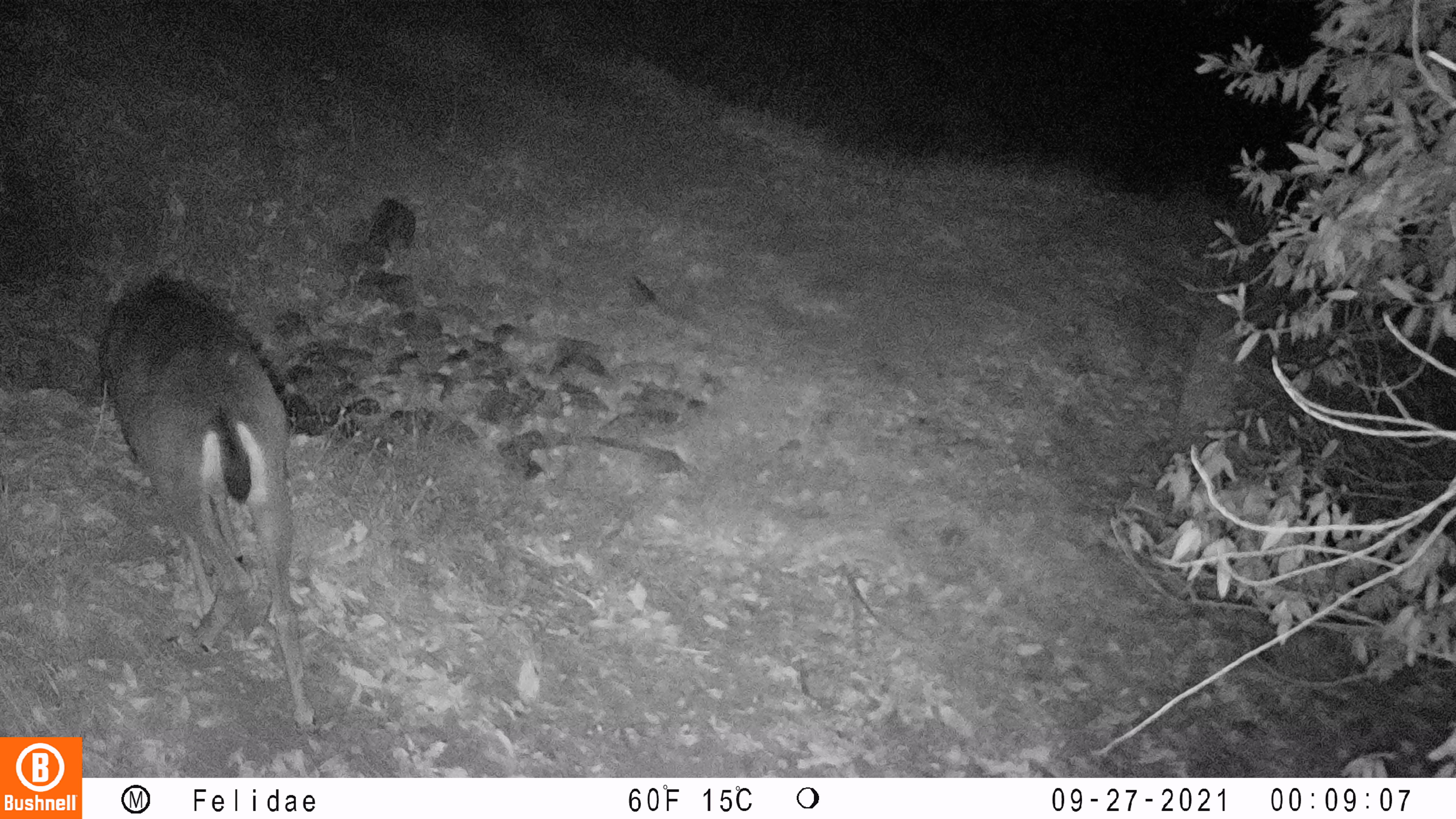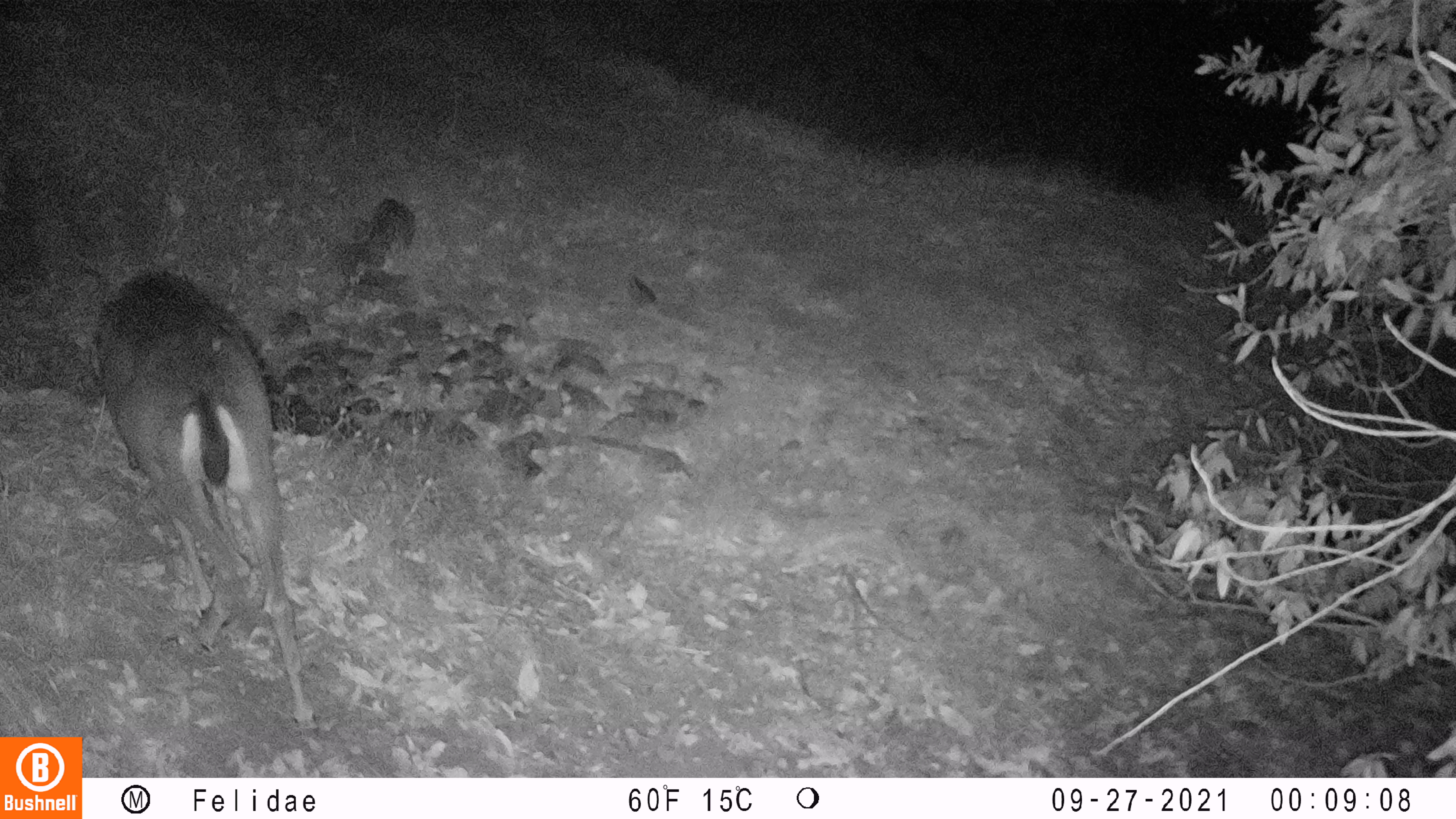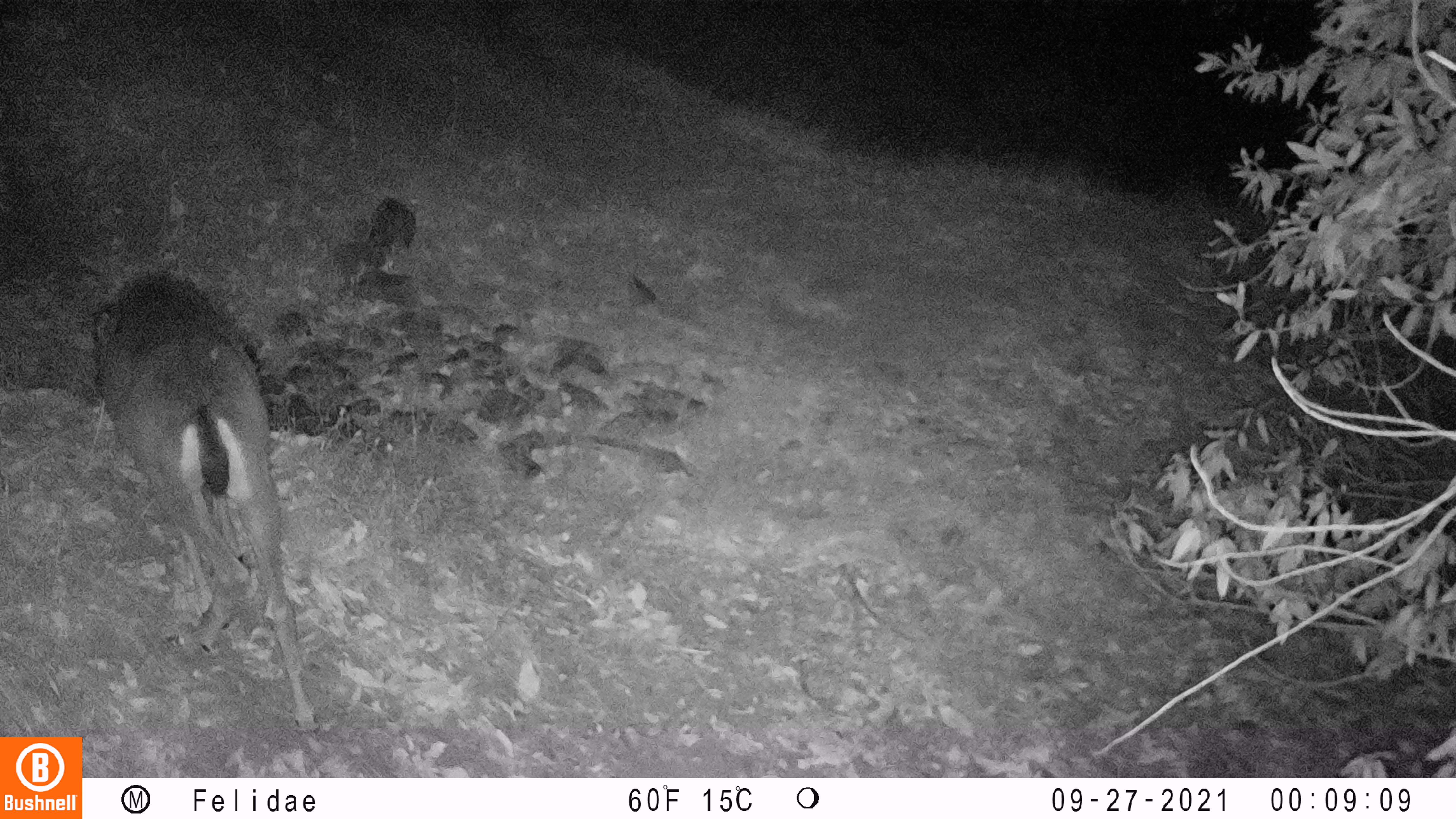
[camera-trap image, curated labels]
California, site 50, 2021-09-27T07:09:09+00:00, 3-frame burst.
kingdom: Animalia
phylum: Chordata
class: Mammalia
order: Artiodactyla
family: Cervidae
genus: Odocoileus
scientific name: Odocoileus hemionus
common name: mule deer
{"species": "mule deer (Odocoileus hemionus)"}